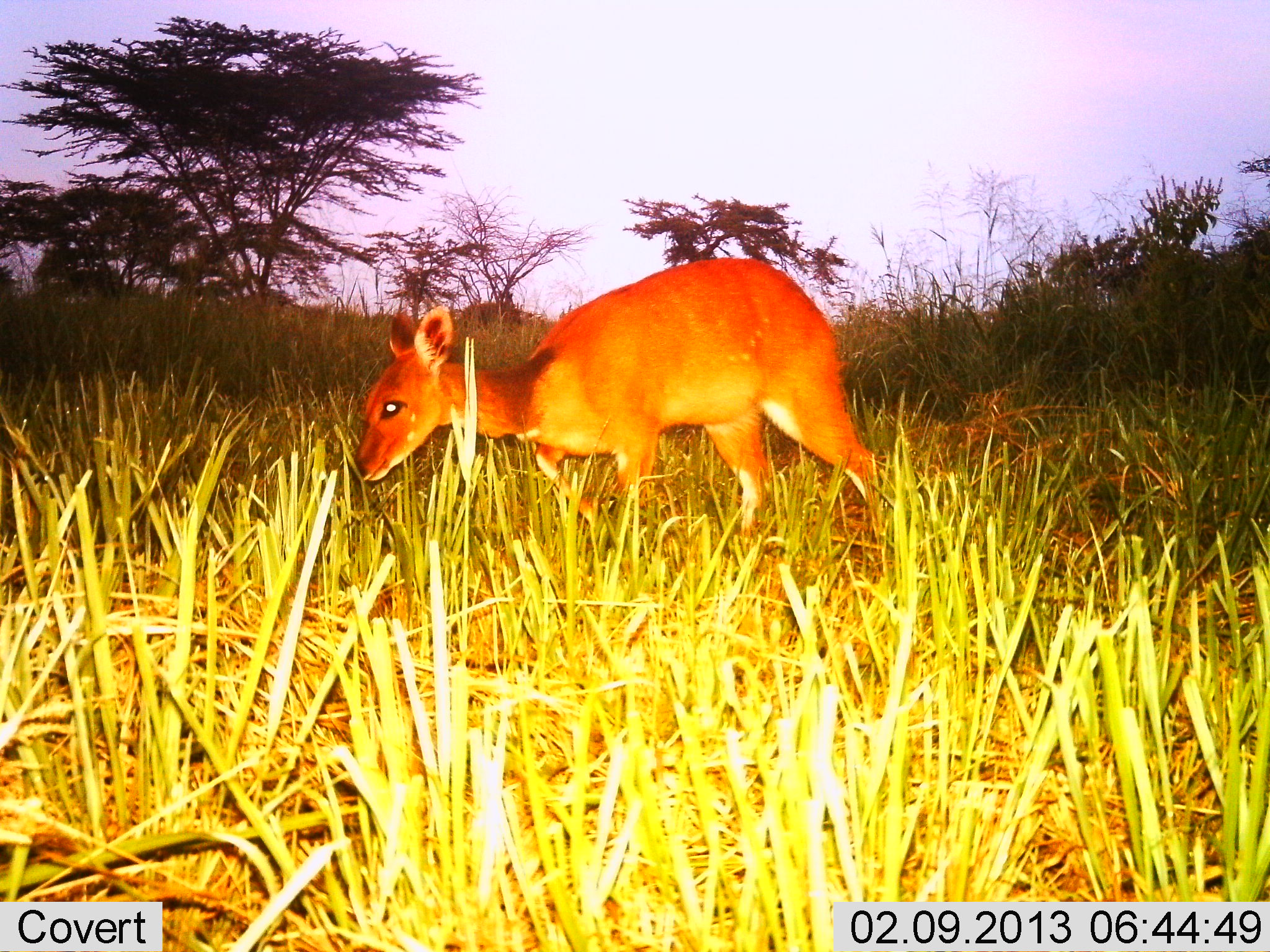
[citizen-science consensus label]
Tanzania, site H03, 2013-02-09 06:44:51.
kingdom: Animalia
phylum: Chordata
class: Mammalia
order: Artiodactyla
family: Bovidae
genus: Redunca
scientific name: Redunca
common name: reedbuck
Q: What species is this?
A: Reedbuck (Redunca).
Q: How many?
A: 1.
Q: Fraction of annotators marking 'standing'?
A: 38%.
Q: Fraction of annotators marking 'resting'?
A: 0%.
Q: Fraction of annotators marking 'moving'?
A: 62%.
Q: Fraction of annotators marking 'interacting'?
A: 0%.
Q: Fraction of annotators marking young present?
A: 0%.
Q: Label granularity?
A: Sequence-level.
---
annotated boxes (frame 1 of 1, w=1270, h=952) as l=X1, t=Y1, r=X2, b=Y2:
animal: l=354, t=251, r=878, b=561